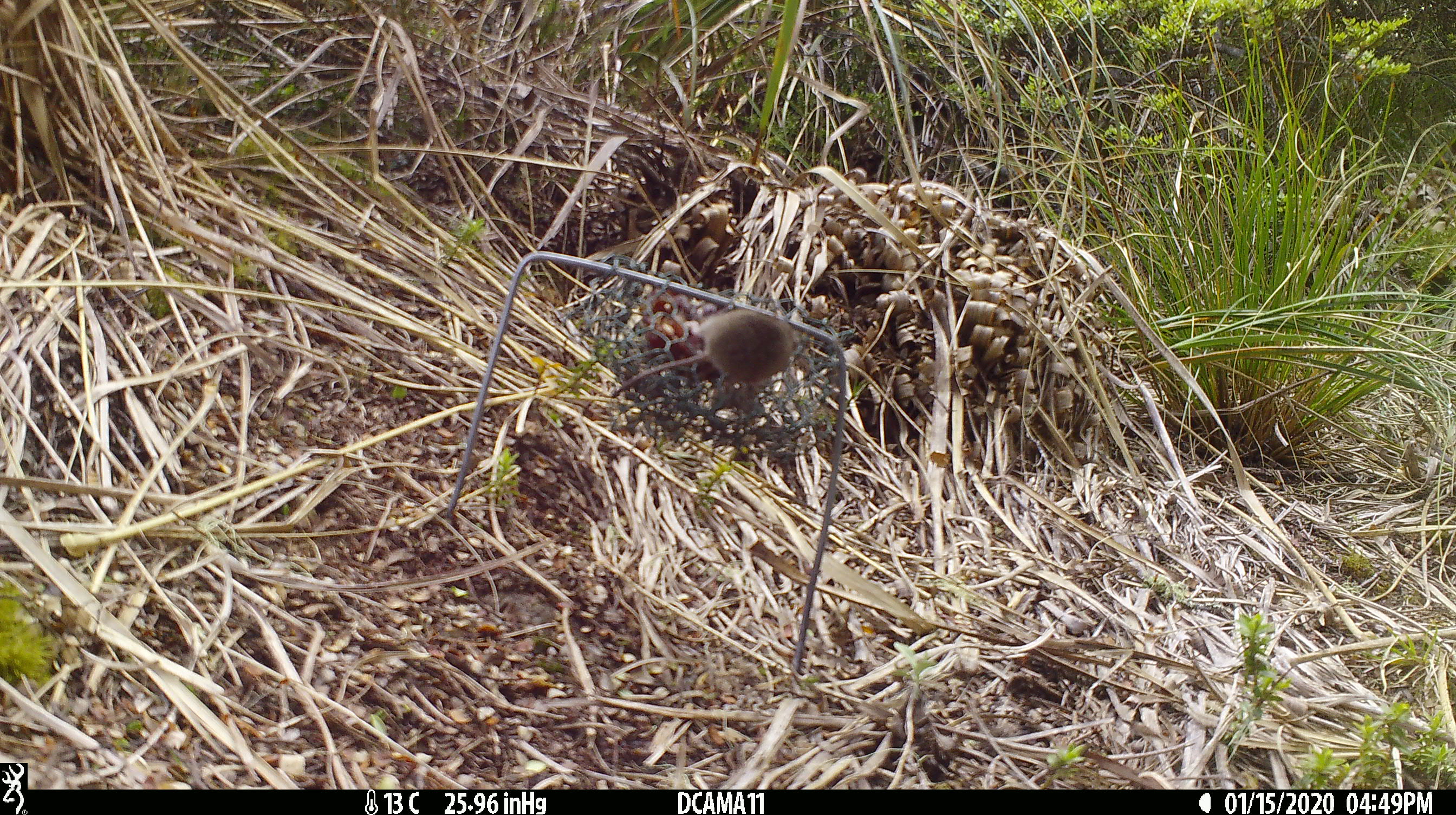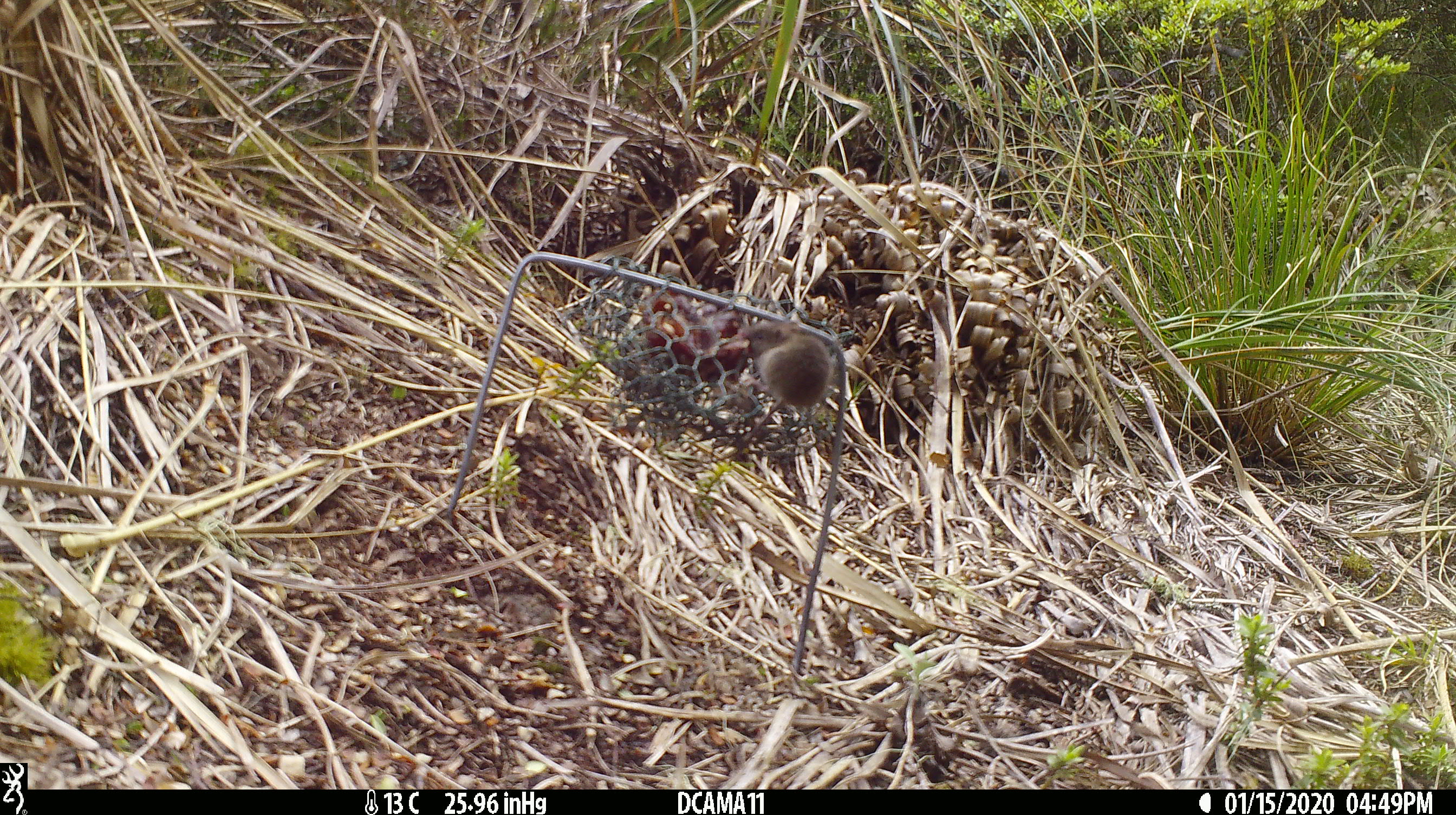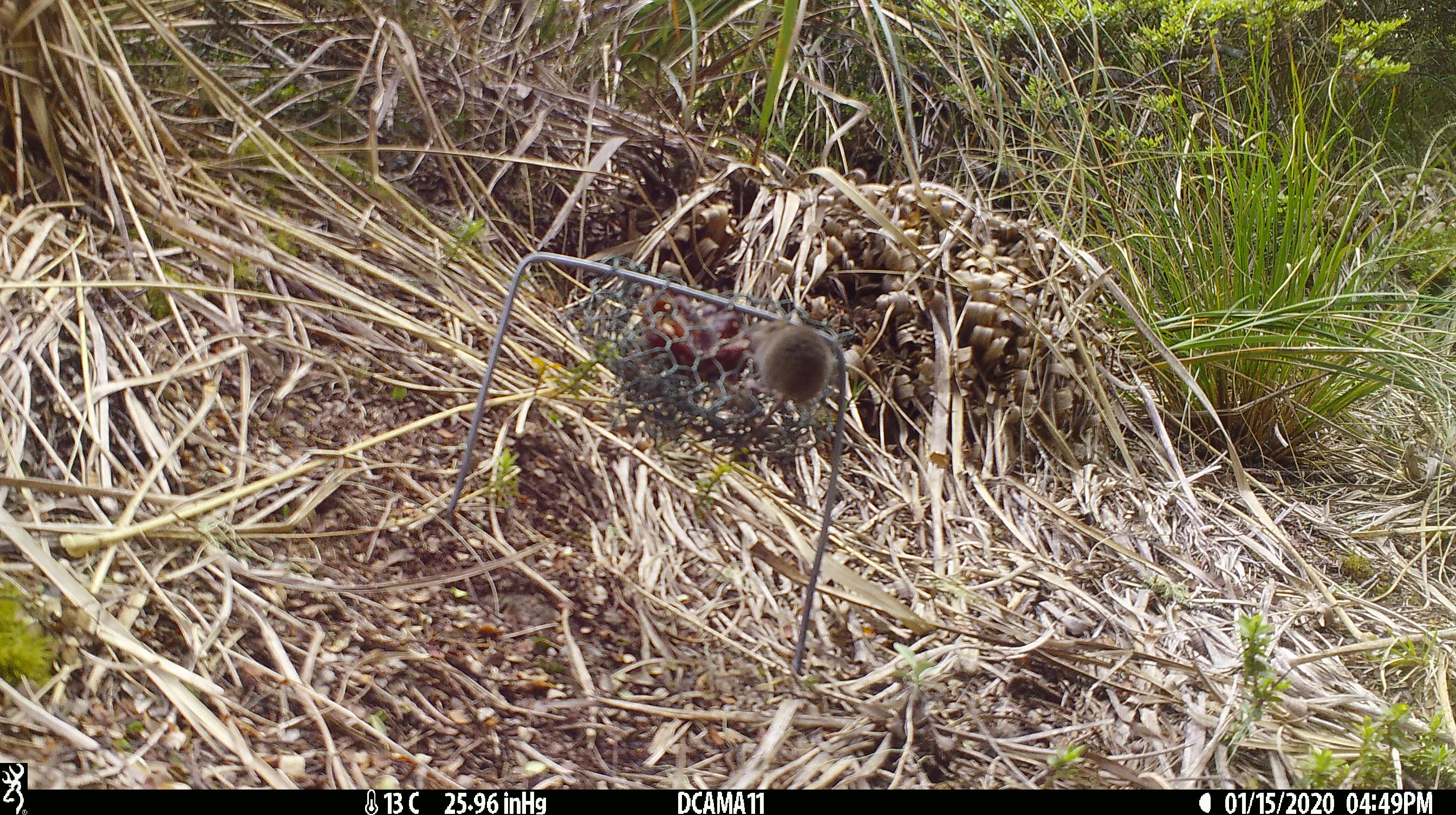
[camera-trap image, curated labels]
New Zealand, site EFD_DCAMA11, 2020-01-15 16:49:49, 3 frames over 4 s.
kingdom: Animalia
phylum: Chordata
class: Mammalia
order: Rodentia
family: Muridae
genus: Mus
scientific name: Mus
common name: mouse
Mouse (Mus).